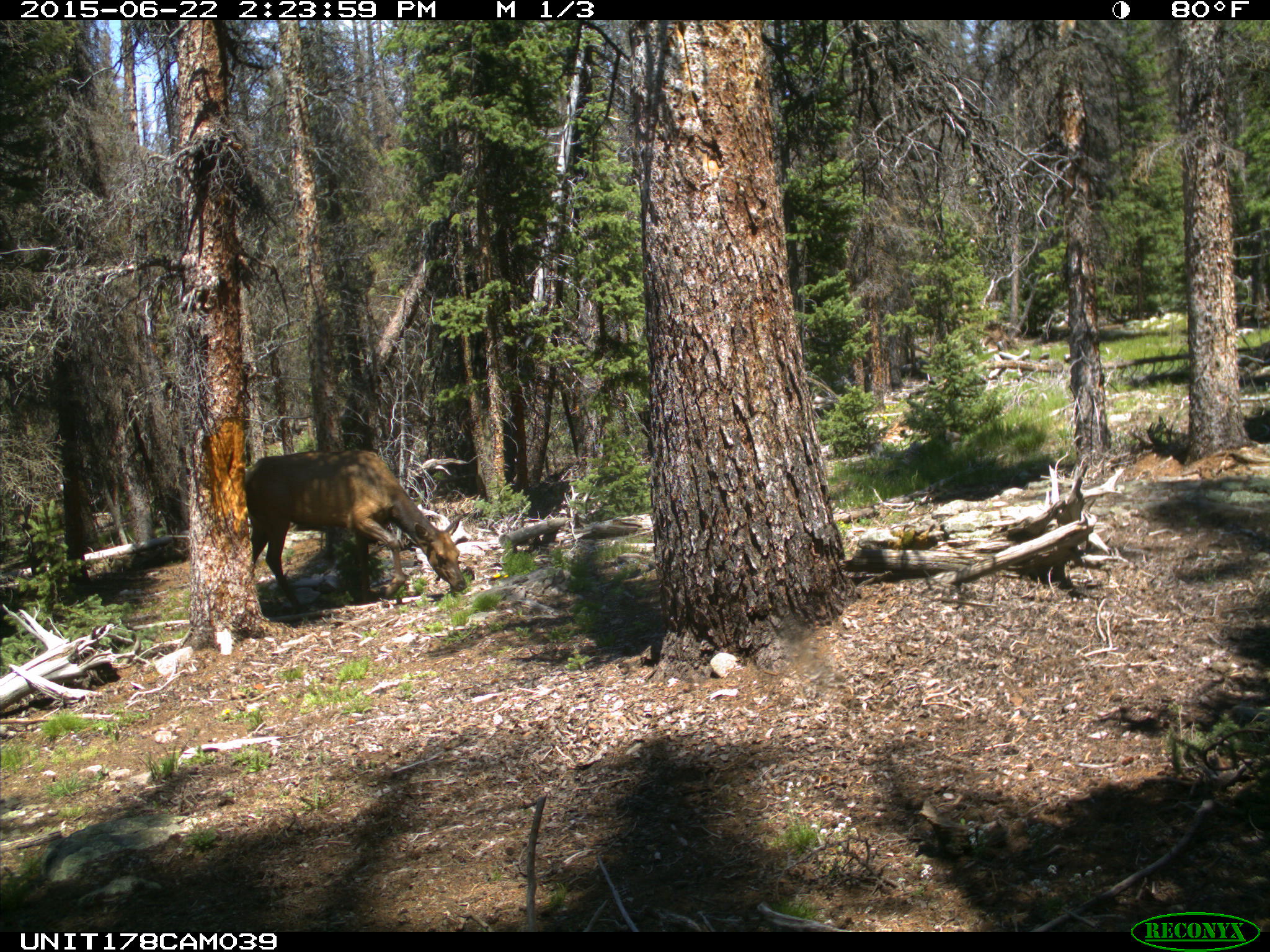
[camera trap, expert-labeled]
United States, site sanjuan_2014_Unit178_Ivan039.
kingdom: Animalia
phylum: Chordata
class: Mammalia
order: Artiodactyla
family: Cervidae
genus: Cervus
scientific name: Cervus elaphus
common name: red deer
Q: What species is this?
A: Cervus elaphus (red deer).